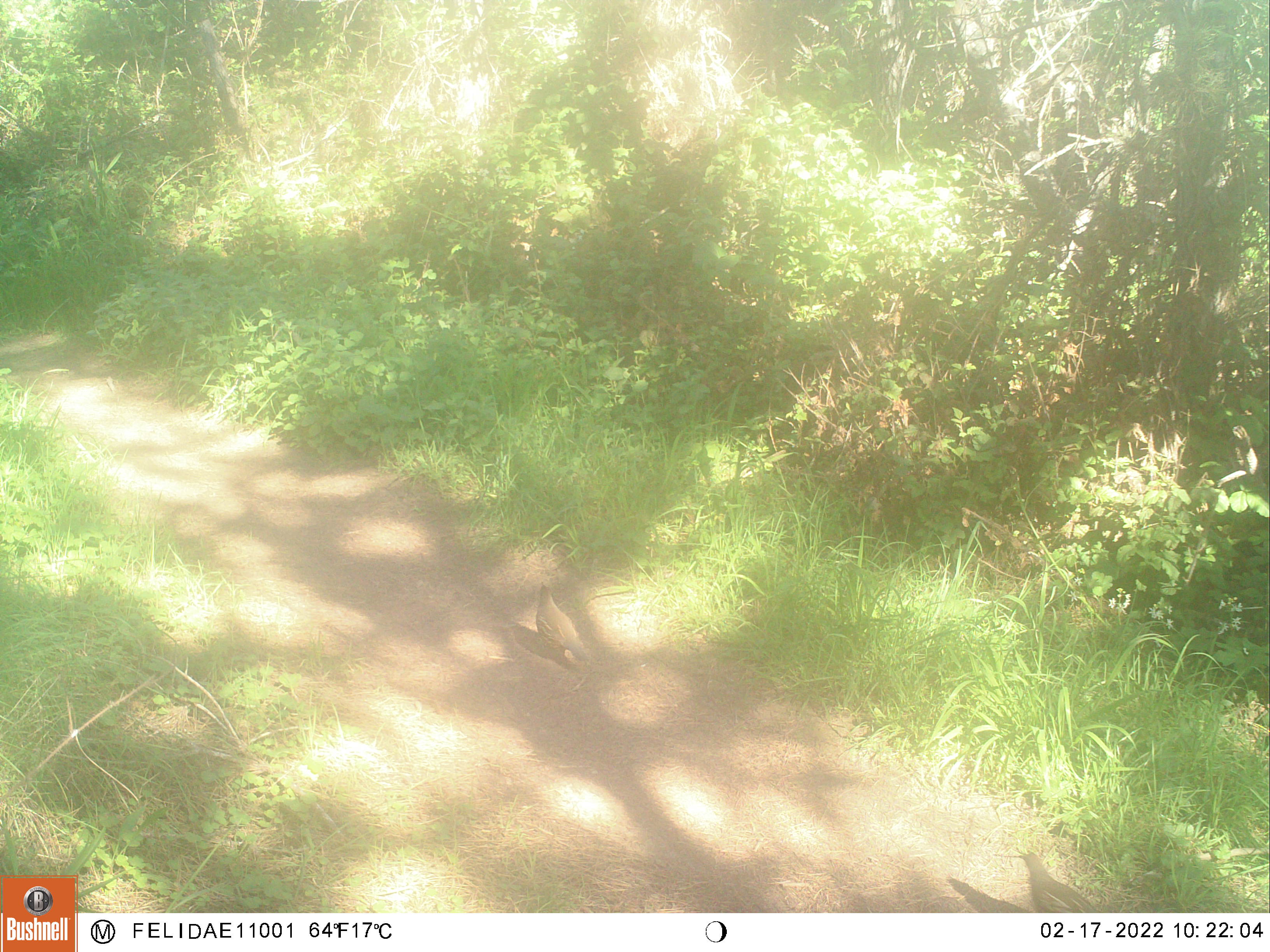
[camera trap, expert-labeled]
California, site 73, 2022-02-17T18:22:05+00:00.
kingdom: Animalia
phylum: Chordata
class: Aves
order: Galliformes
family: Odontophoridae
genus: Callipepla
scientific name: Callipepla californica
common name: california quail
California quail (Callipepla californica).